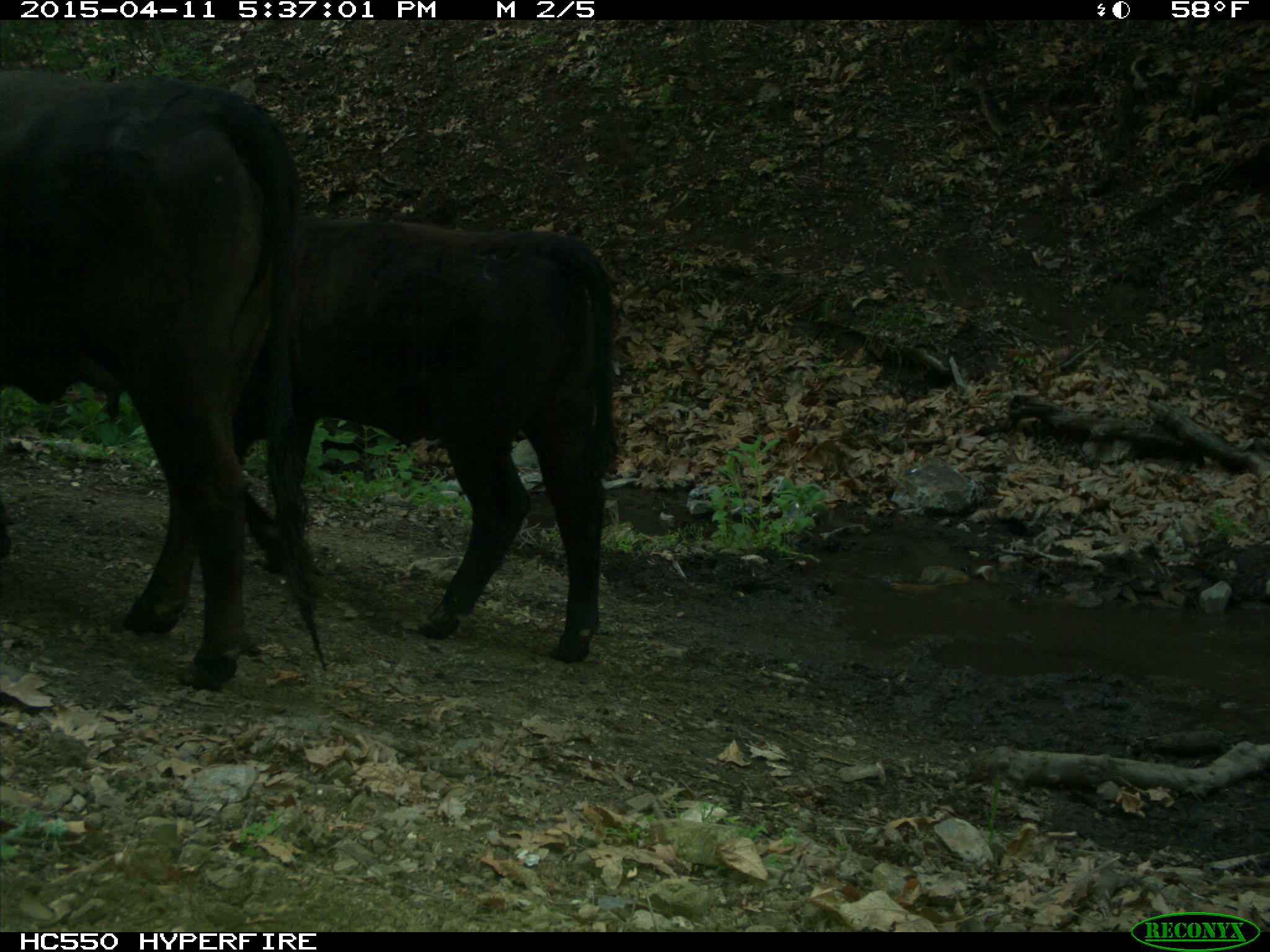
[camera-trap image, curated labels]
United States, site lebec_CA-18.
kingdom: Animalia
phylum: Chordata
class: Mammalia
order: Artiodactyla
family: Bovidae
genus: Bos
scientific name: Bos taurus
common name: domestic cow